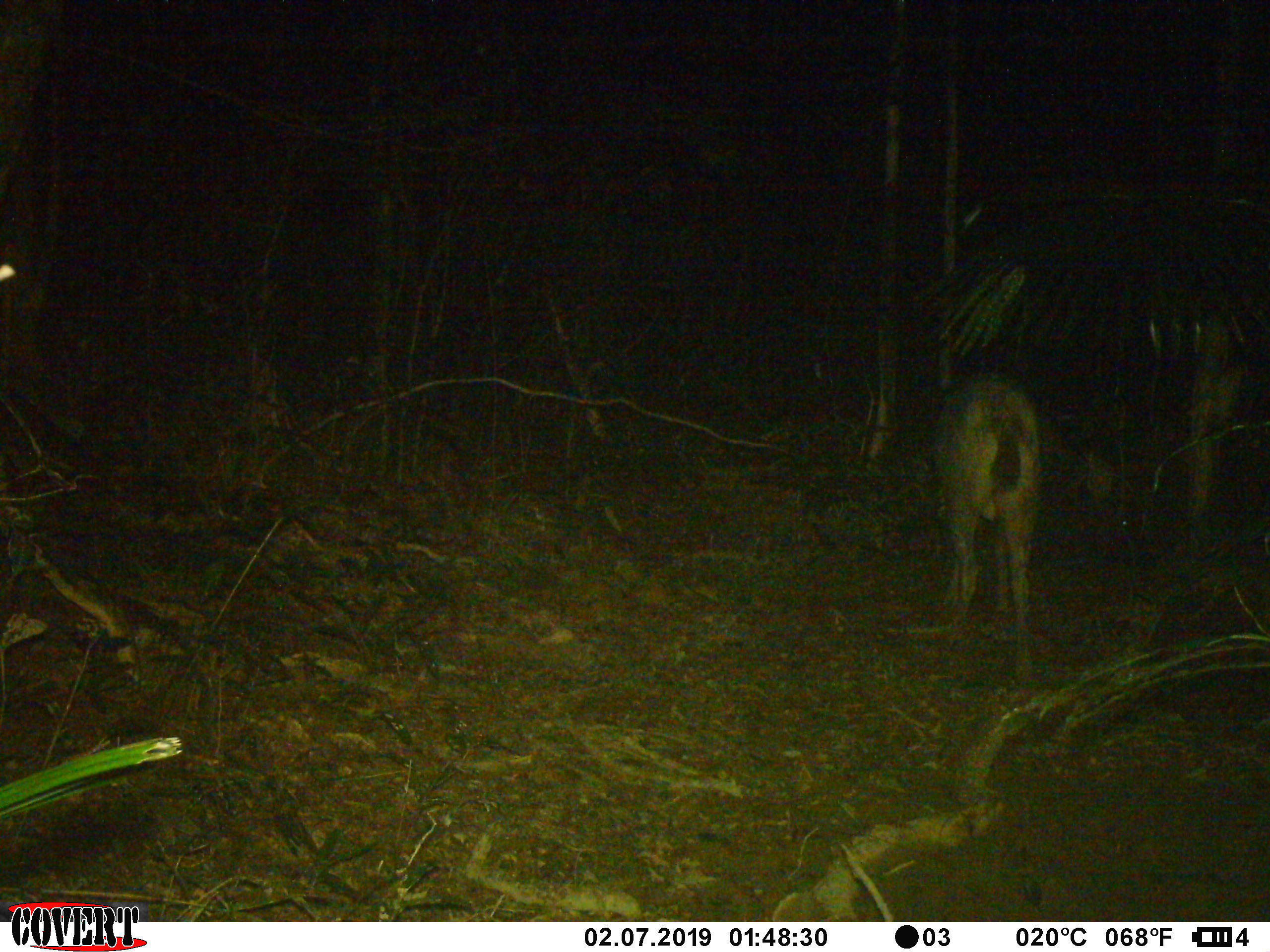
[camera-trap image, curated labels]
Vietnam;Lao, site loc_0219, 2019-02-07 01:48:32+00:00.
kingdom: Animalia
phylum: Chordata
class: Mammalia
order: Artiodactyla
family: Cervidae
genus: Rusa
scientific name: Rusa unicolor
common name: sambar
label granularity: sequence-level